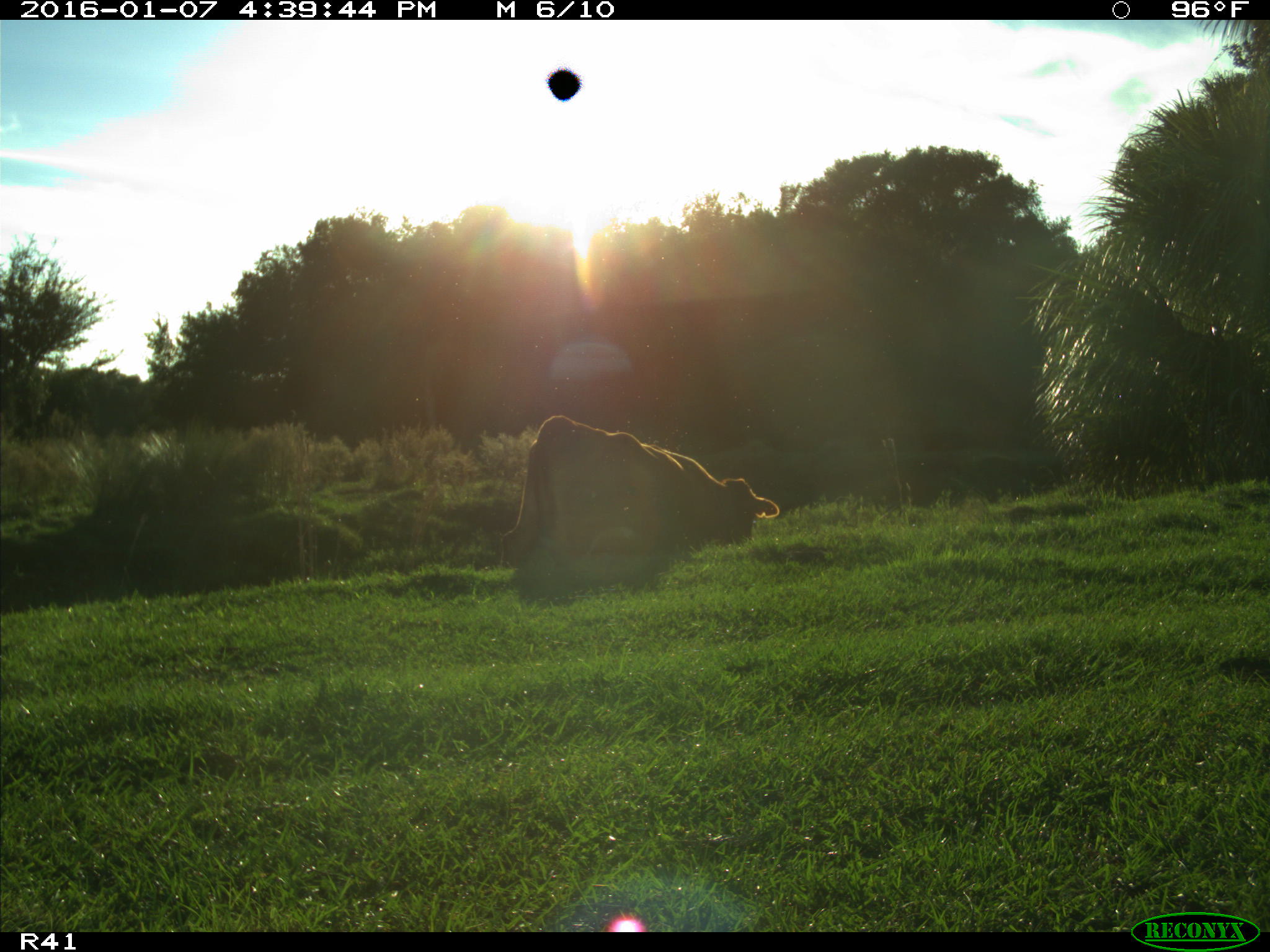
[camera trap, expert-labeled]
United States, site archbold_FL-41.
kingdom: Animalia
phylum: Chordata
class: Mammalia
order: Artiodactyla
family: Bovidae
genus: Bos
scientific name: Bos taurus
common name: domestic cow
Bos taurus (domestic cow).